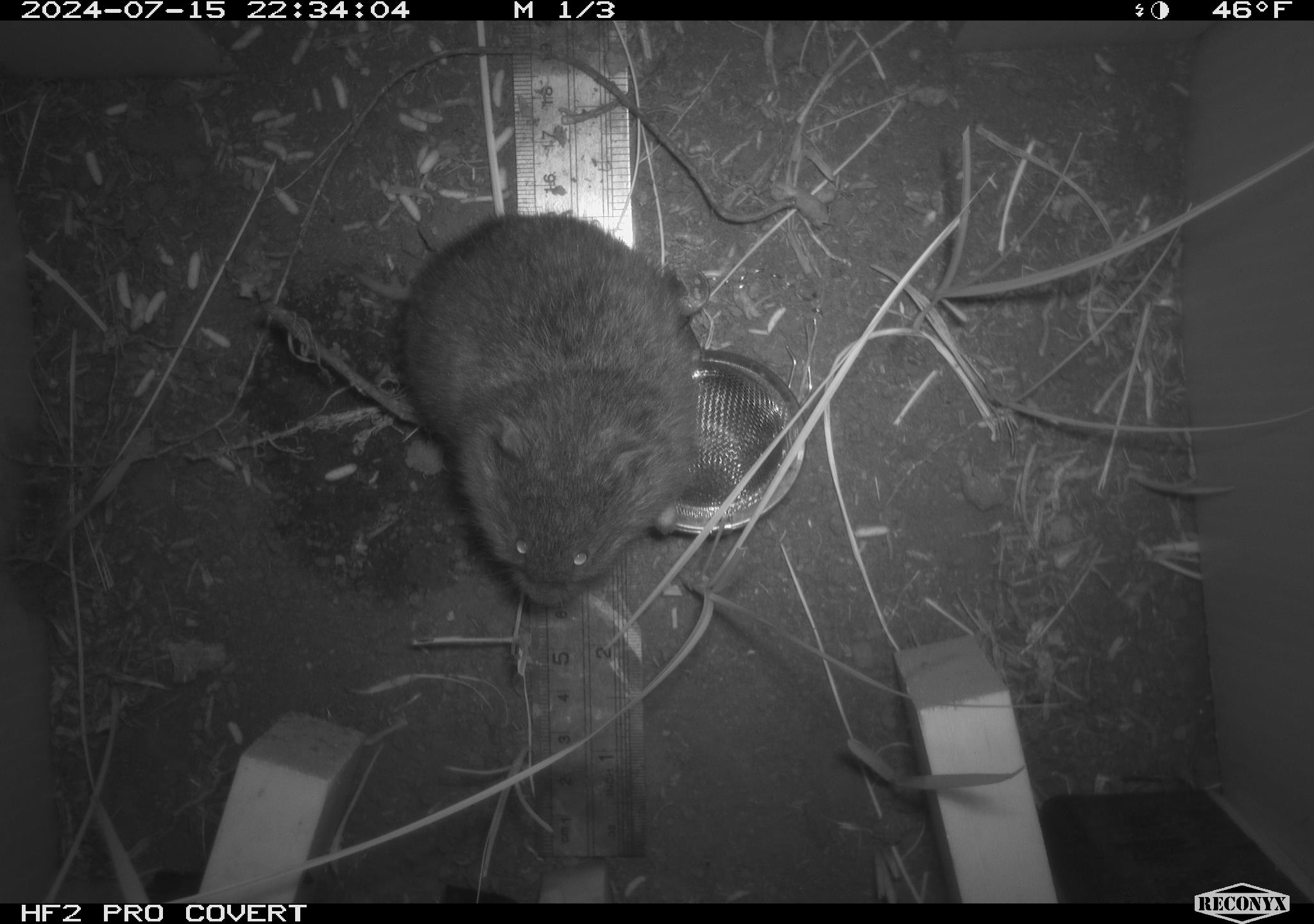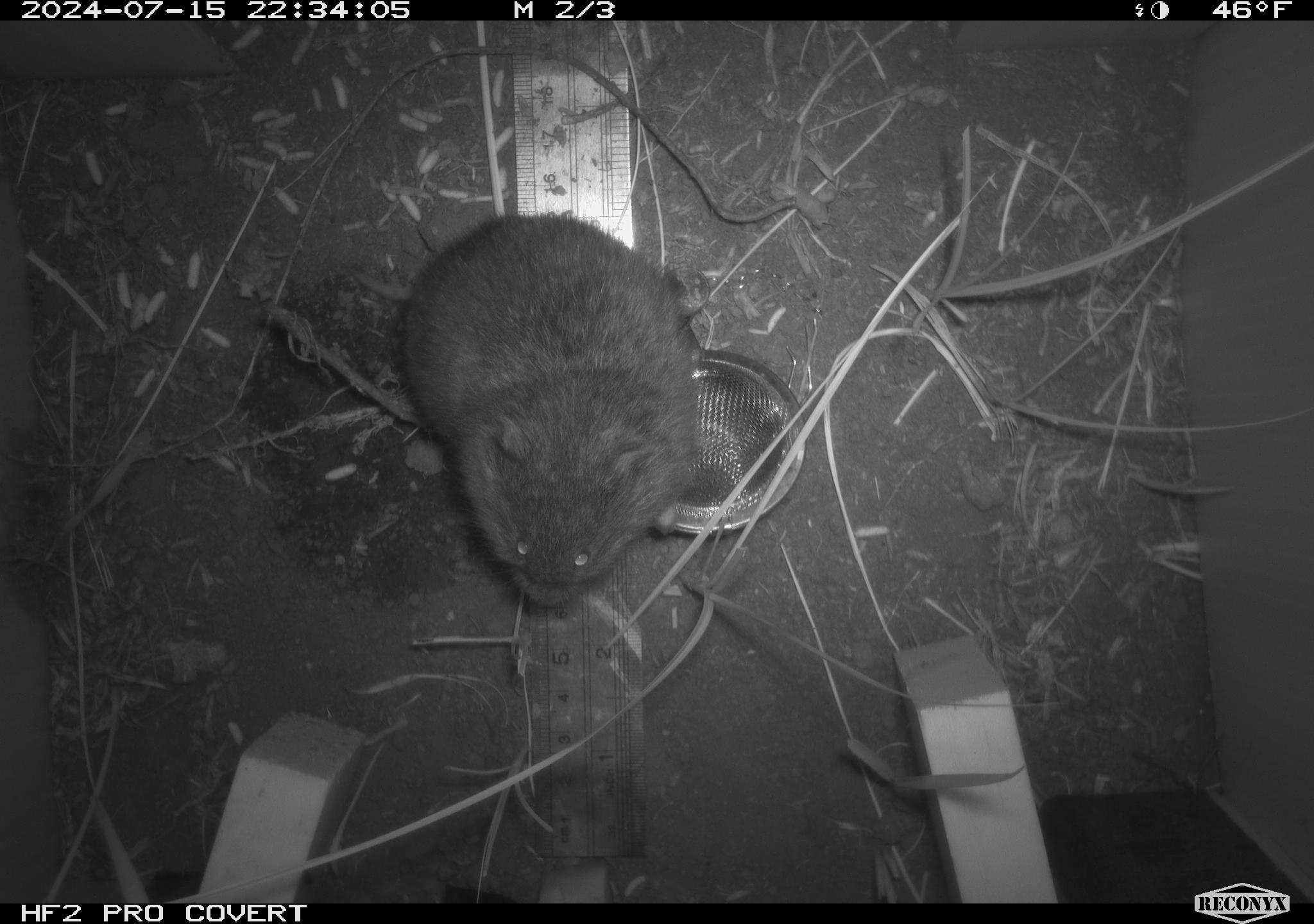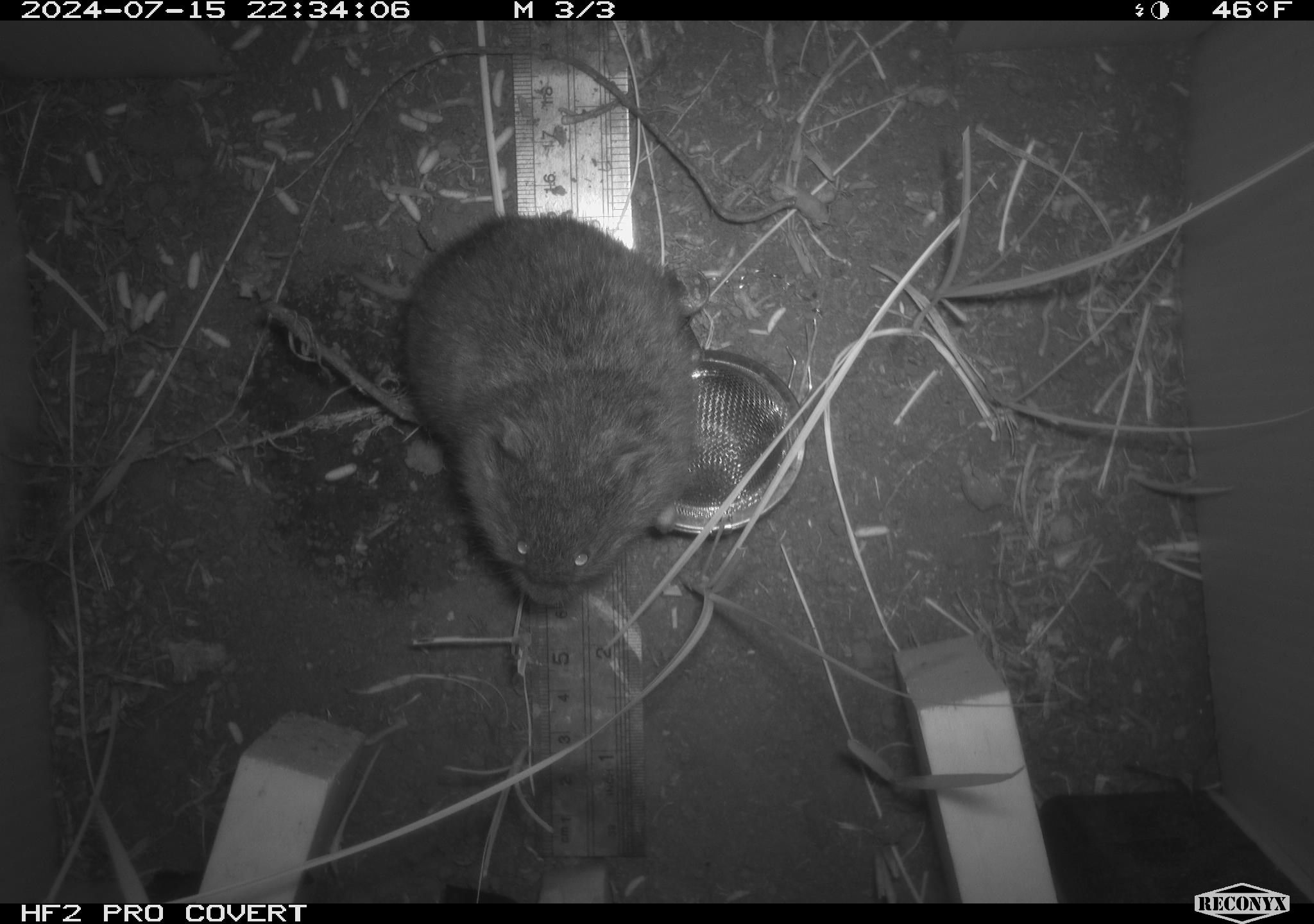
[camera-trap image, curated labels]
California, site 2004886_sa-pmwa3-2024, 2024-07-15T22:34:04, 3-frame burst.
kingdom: Animalia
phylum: Chordata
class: Mammalia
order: Rodentia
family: Cricetidae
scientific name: Arvicolinae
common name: voles, lemmings, and muskrats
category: arvicolinae subfamily